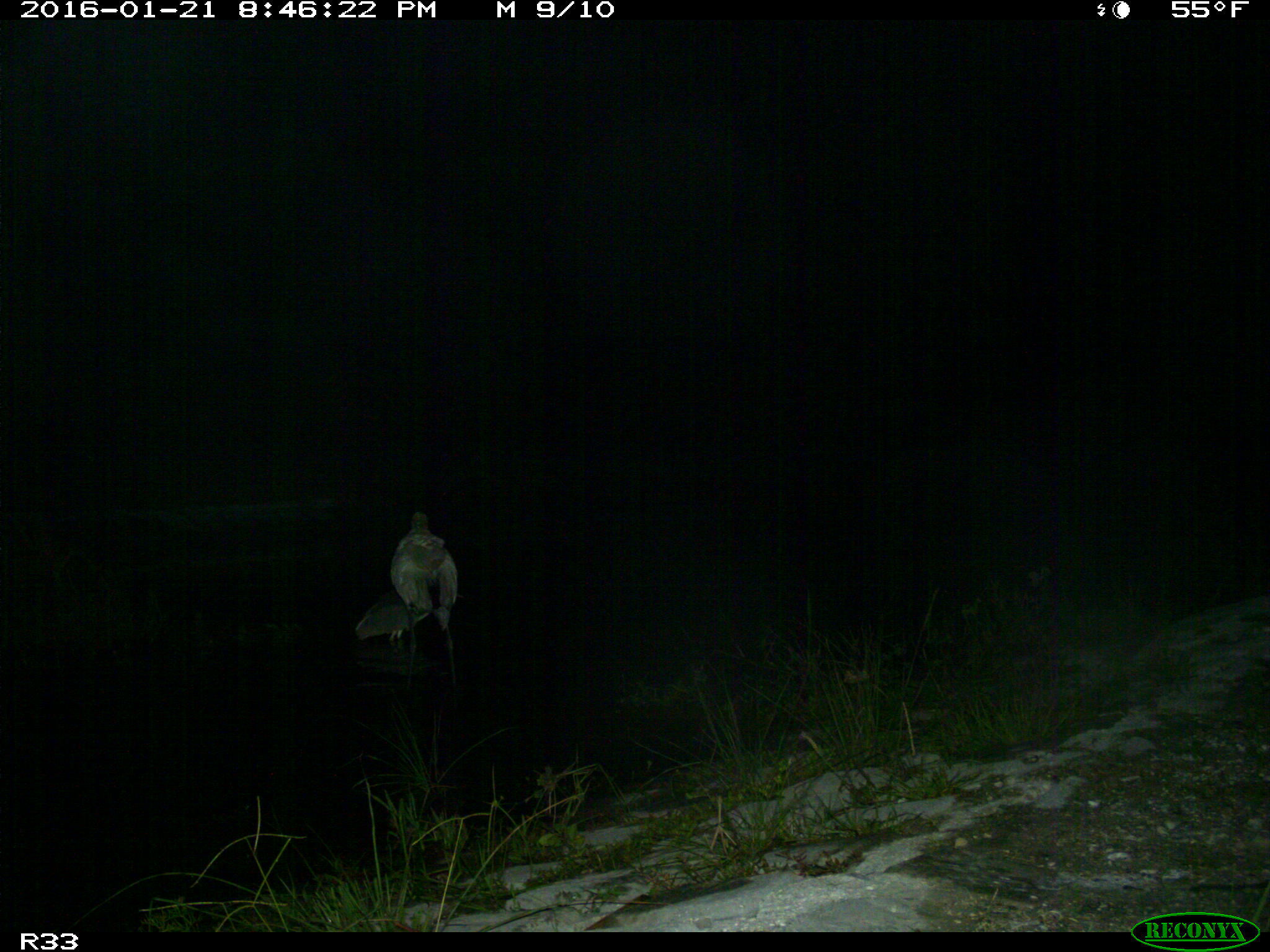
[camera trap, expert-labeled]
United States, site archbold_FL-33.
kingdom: Animalia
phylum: Chordata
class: Aves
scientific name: Aves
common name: birds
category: unidentified bird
Unidentified bird (birds) (Aves).